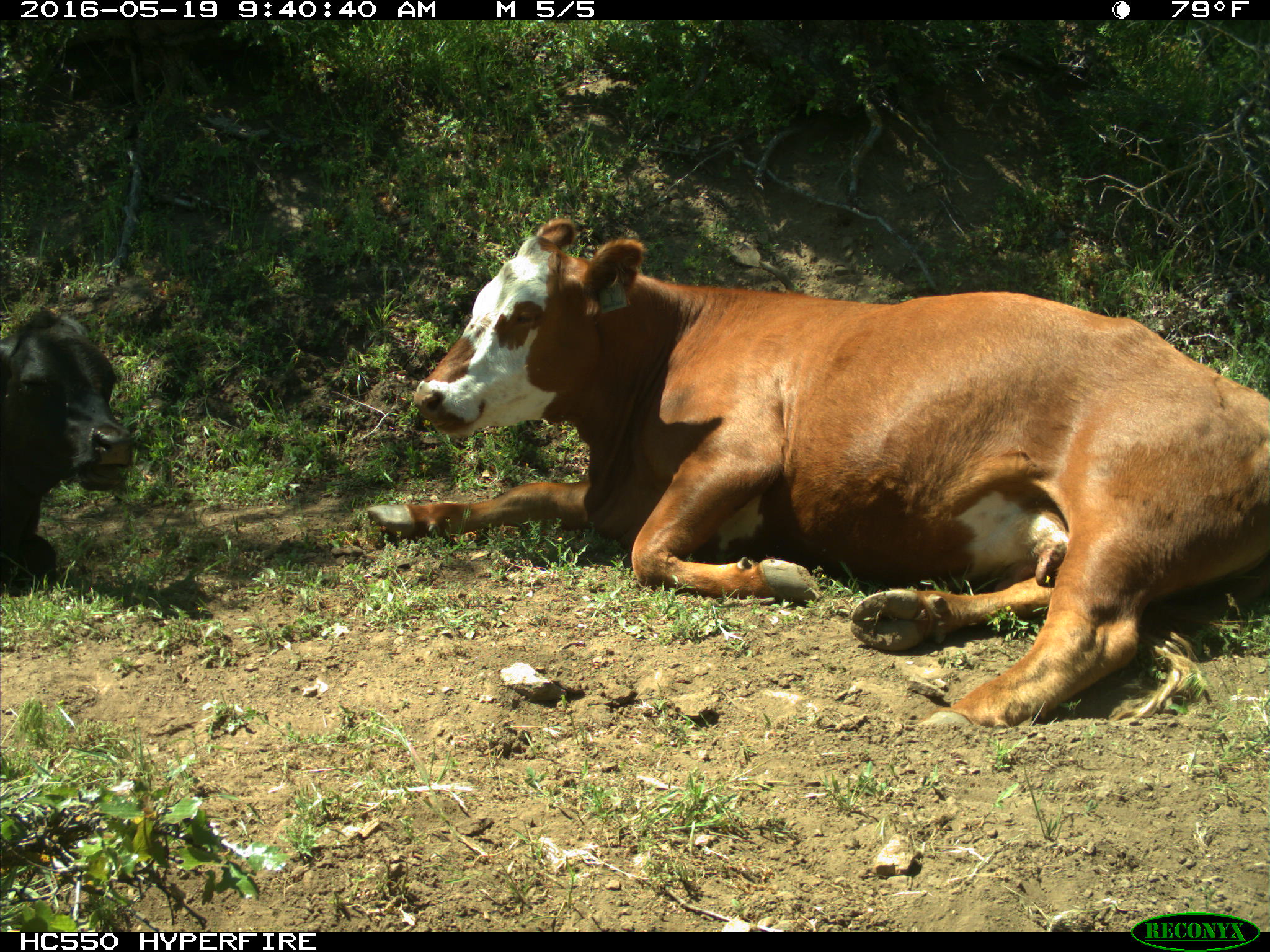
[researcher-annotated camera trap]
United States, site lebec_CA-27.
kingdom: Animalia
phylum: Chordata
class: Mammalia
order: Artiodactyla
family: Bovidae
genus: Bos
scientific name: Bos taurus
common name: domestic cow